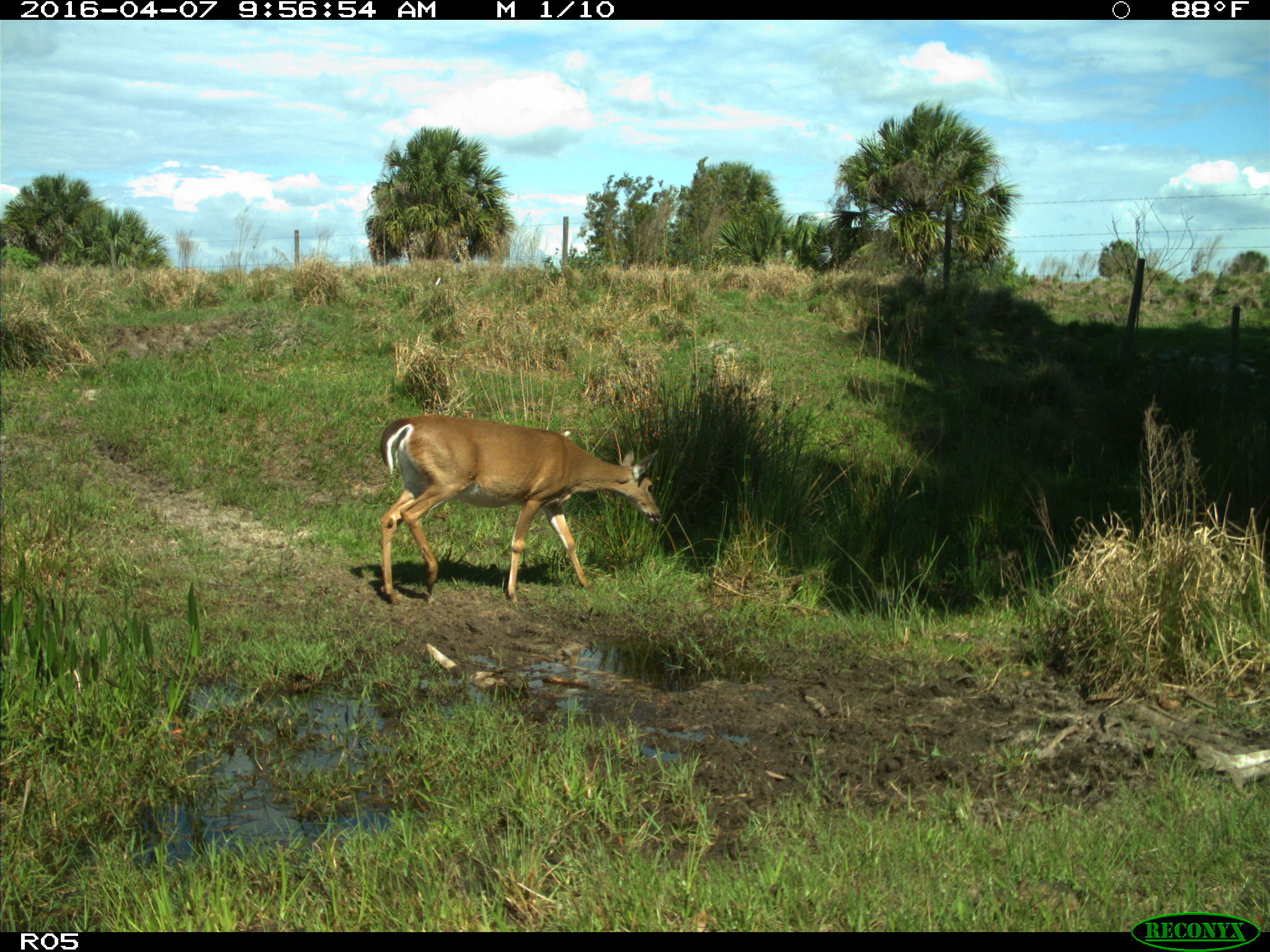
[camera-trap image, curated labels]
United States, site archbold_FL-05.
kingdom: Animalia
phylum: Chordata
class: Mammalia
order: Artiodactyla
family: Cervidae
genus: Odocoileus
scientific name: Odocoileus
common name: deer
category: unidentified deer